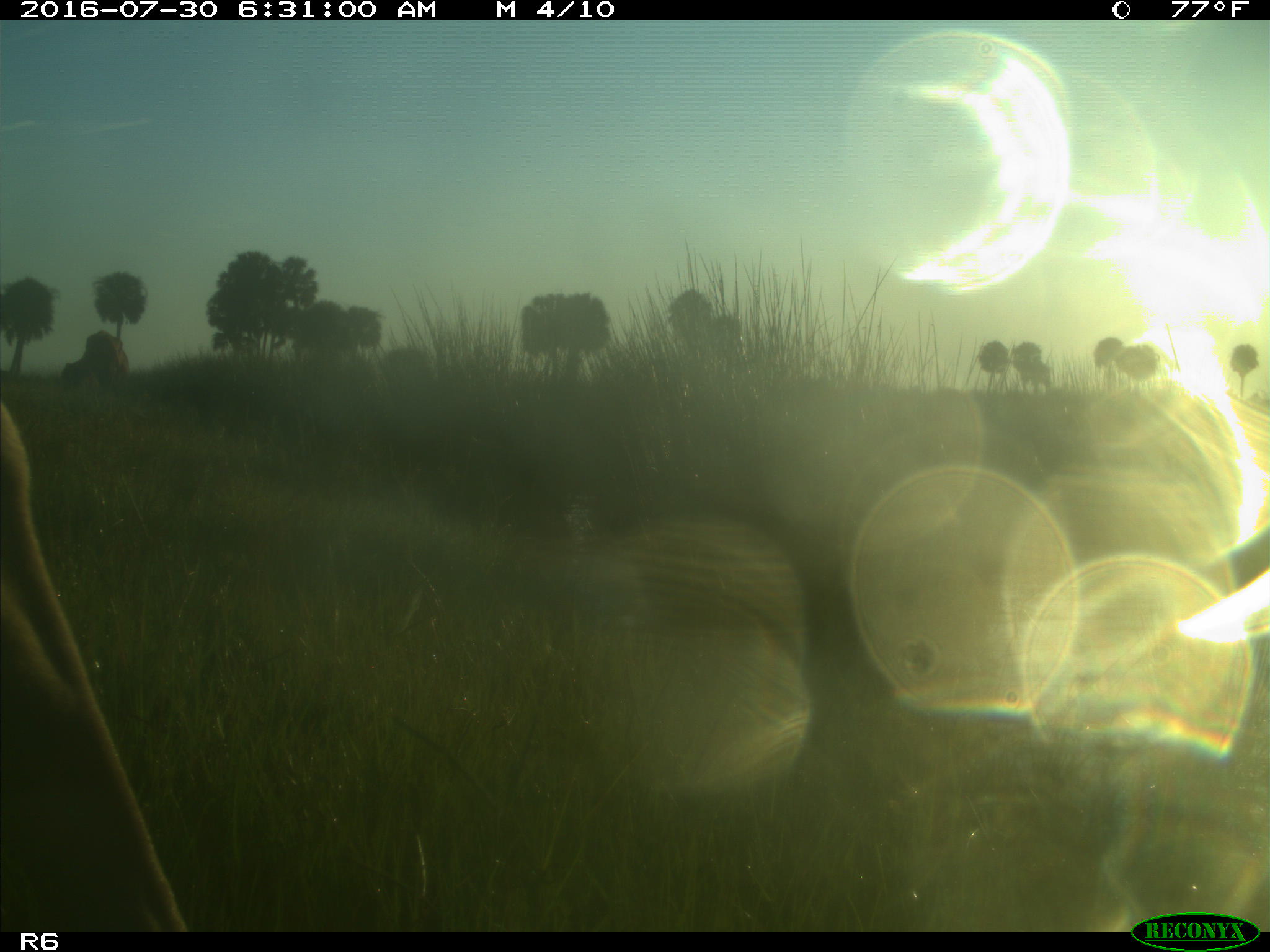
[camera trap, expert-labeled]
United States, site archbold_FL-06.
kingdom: Animalia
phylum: Chordata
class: Mammalia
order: Artiodactyla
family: Bovidae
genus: Bos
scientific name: Bos taurus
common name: domestic cow